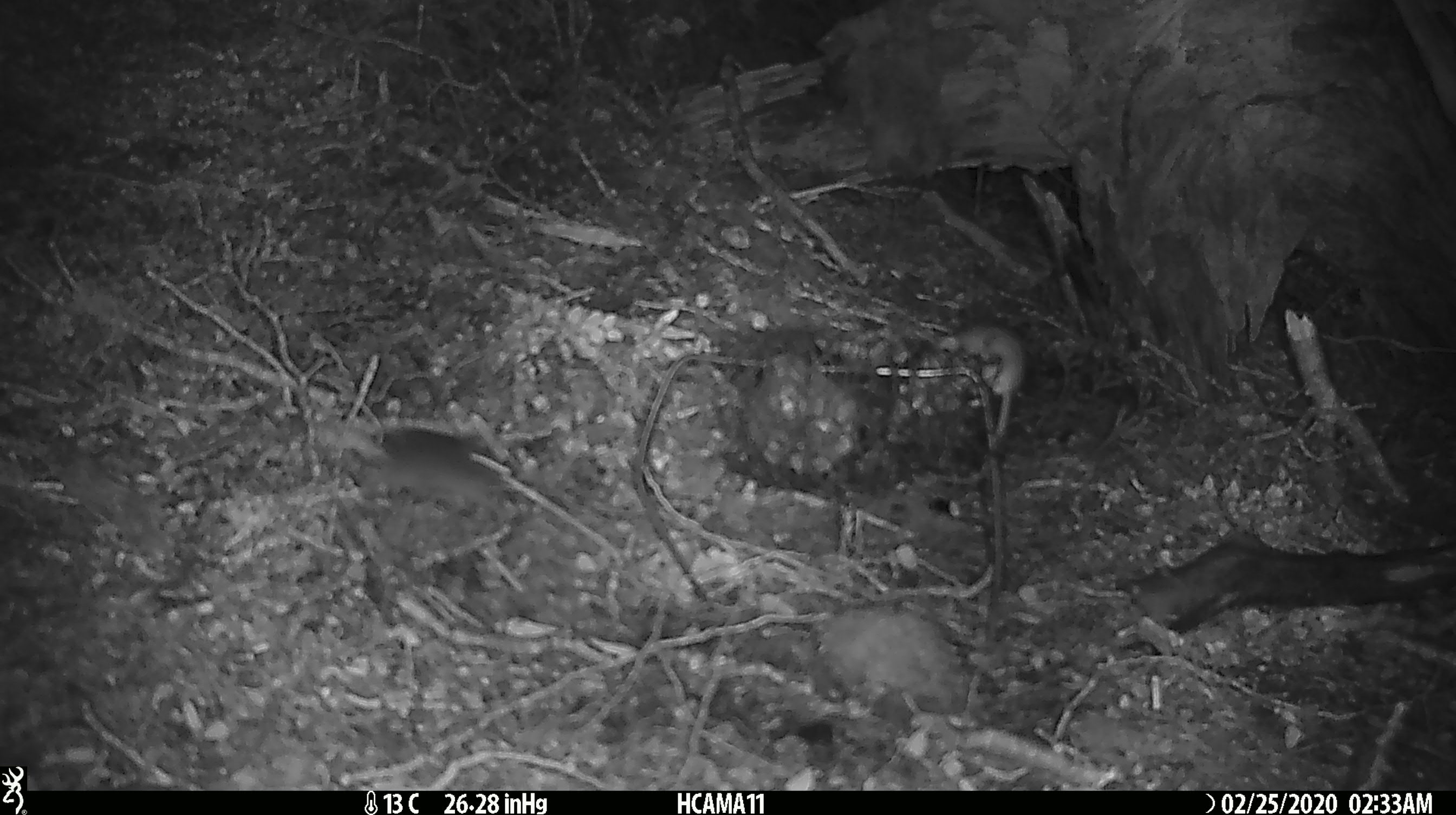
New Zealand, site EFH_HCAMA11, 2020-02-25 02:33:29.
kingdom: Animalia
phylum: Chordata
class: Mammalia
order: Rodentia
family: Muridae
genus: Mus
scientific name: Mus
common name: mouse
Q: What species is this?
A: Mouse (Mus).